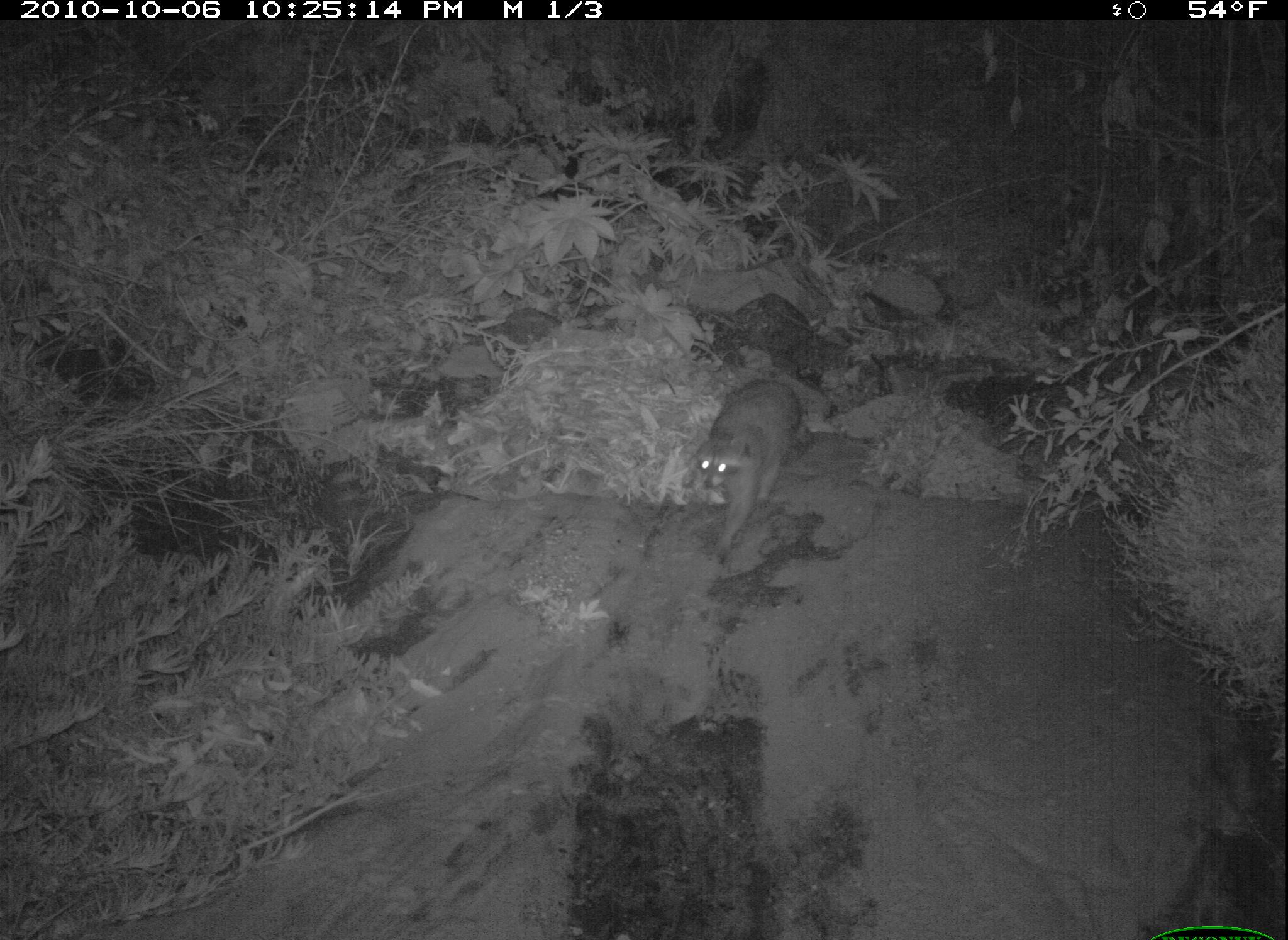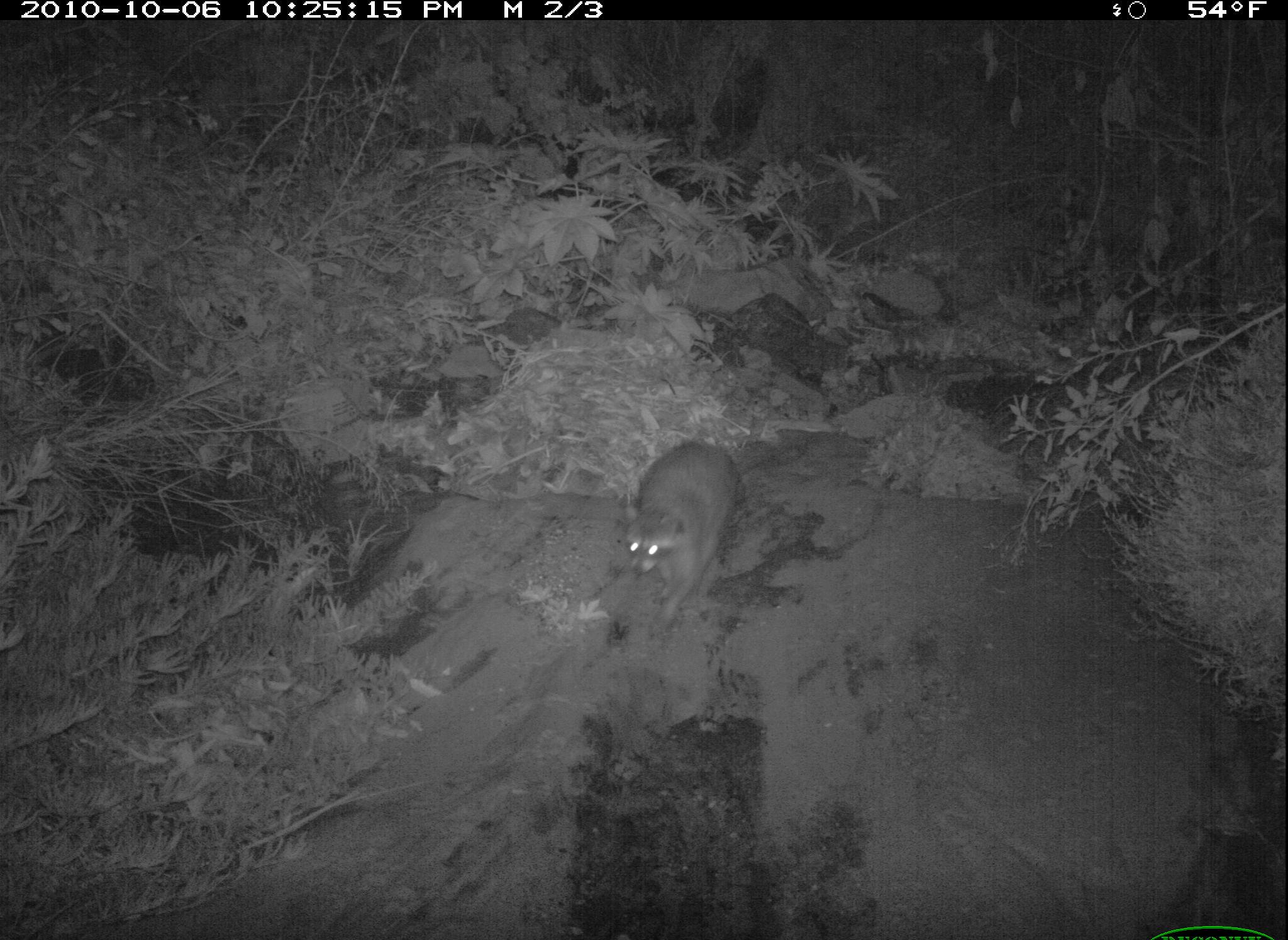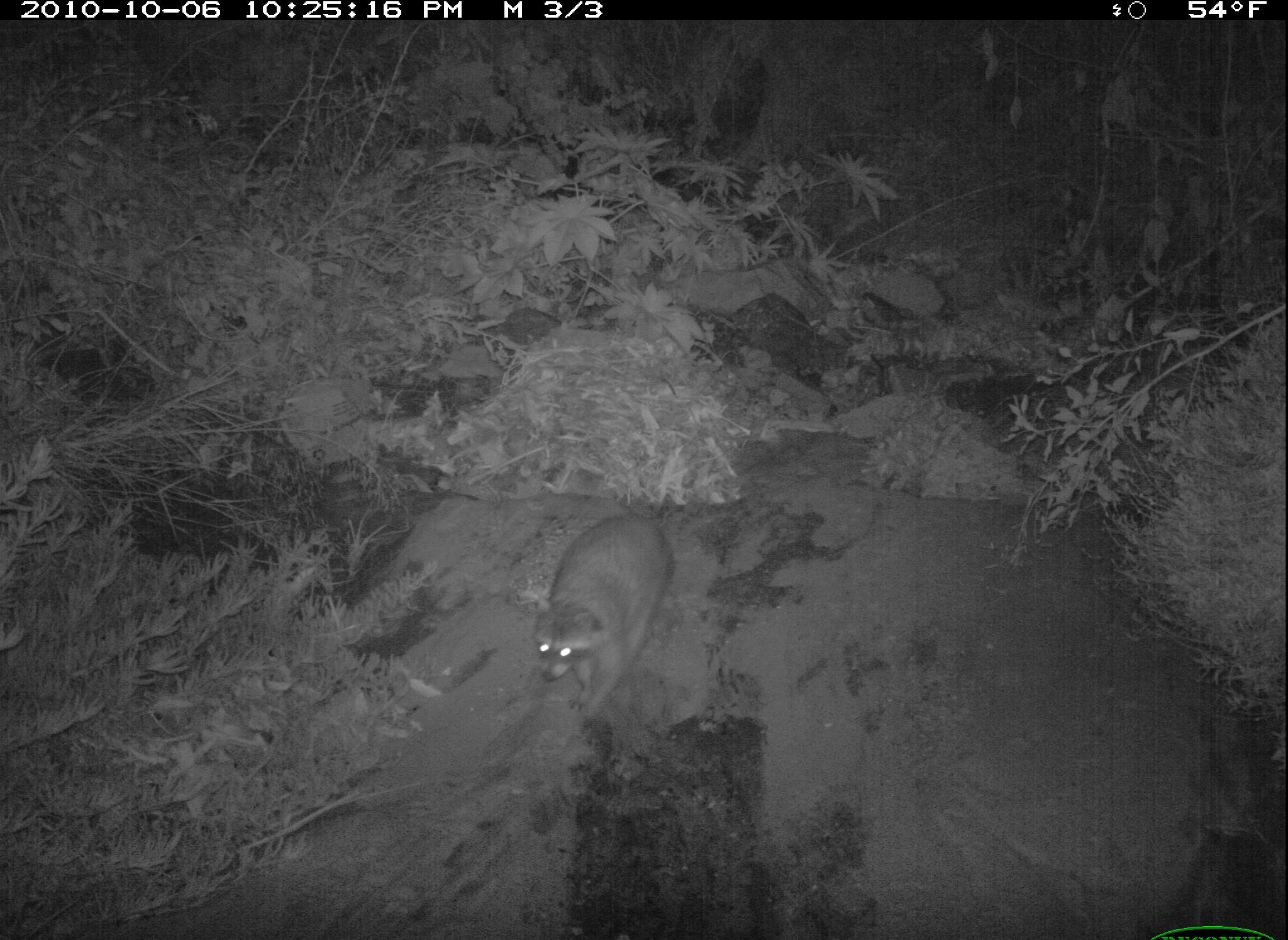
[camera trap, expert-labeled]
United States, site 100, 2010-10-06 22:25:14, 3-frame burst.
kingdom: Animalia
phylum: Chordata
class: Mammalia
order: Carnivora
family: Procyonidae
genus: Procyon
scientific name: Procyon lotor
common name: raccoon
Raccoon (Procyon lotor).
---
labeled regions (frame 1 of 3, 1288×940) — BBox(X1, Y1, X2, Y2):
raccoon: BBox(686, 367, 805, 572)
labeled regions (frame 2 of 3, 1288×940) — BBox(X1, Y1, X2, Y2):
raccoon: BBox(607, 425, 781, 631)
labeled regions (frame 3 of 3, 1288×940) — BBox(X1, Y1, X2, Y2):
raccoon: BBox(520, 504, 683, 738)